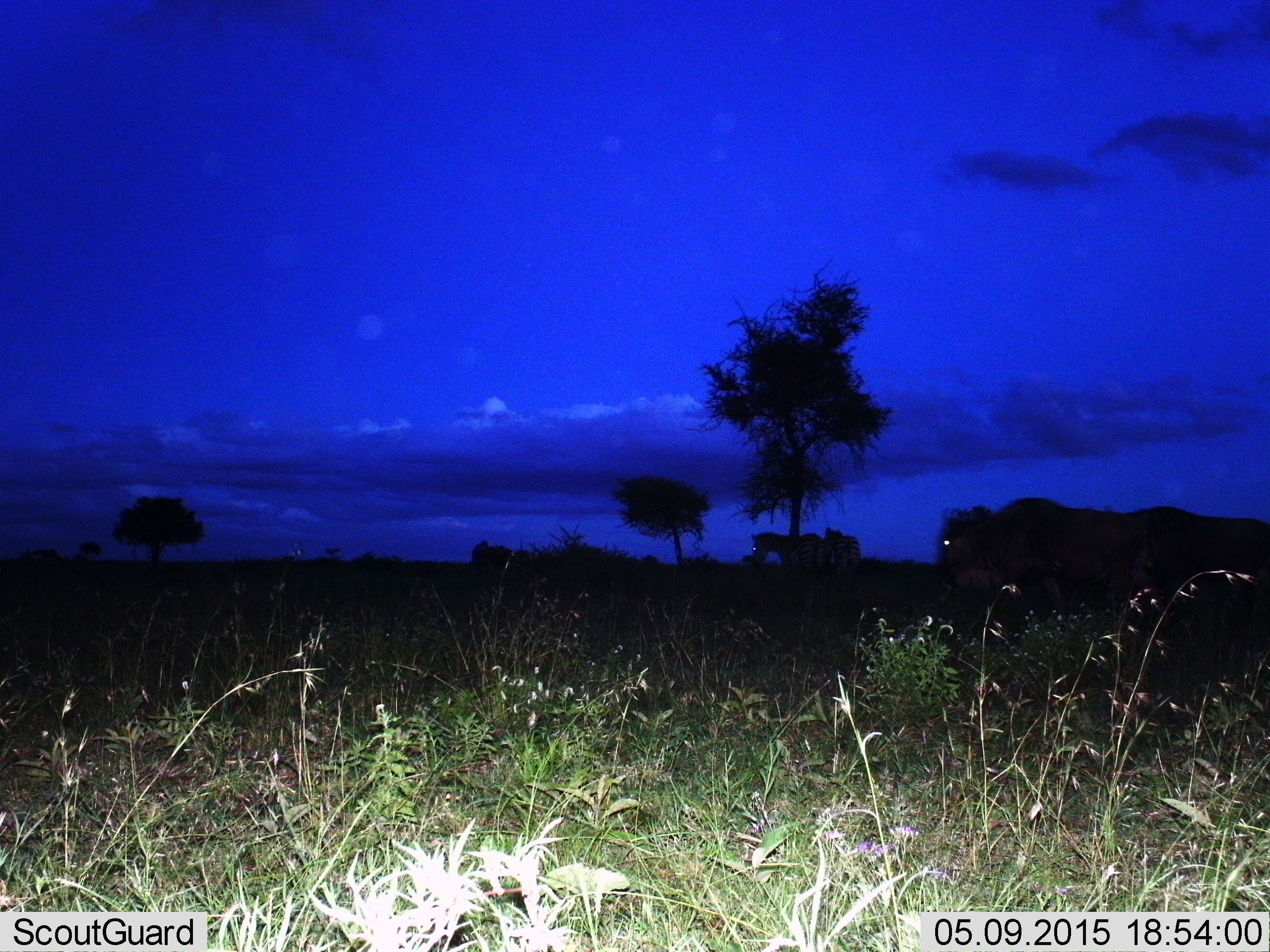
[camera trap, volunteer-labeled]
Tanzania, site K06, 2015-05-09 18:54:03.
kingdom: Animalia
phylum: Chordata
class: Mammalia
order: Artiodactyla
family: Bovidae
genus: Connochaetes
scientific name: Connochaetes taurinus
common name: blue wildebeest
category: wildebeest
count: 2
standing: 31%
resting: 0%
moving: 75%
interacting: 0%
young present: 0%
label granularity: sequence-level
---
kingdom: Animalia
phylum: Chordata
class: Mammalia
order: Perissodactyla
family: Equidae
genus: Equus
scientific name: Equus quagga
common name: plains zebra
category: zebra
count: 2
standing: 78%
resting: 11%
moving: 22%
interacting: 0%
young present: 0%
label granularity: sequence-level